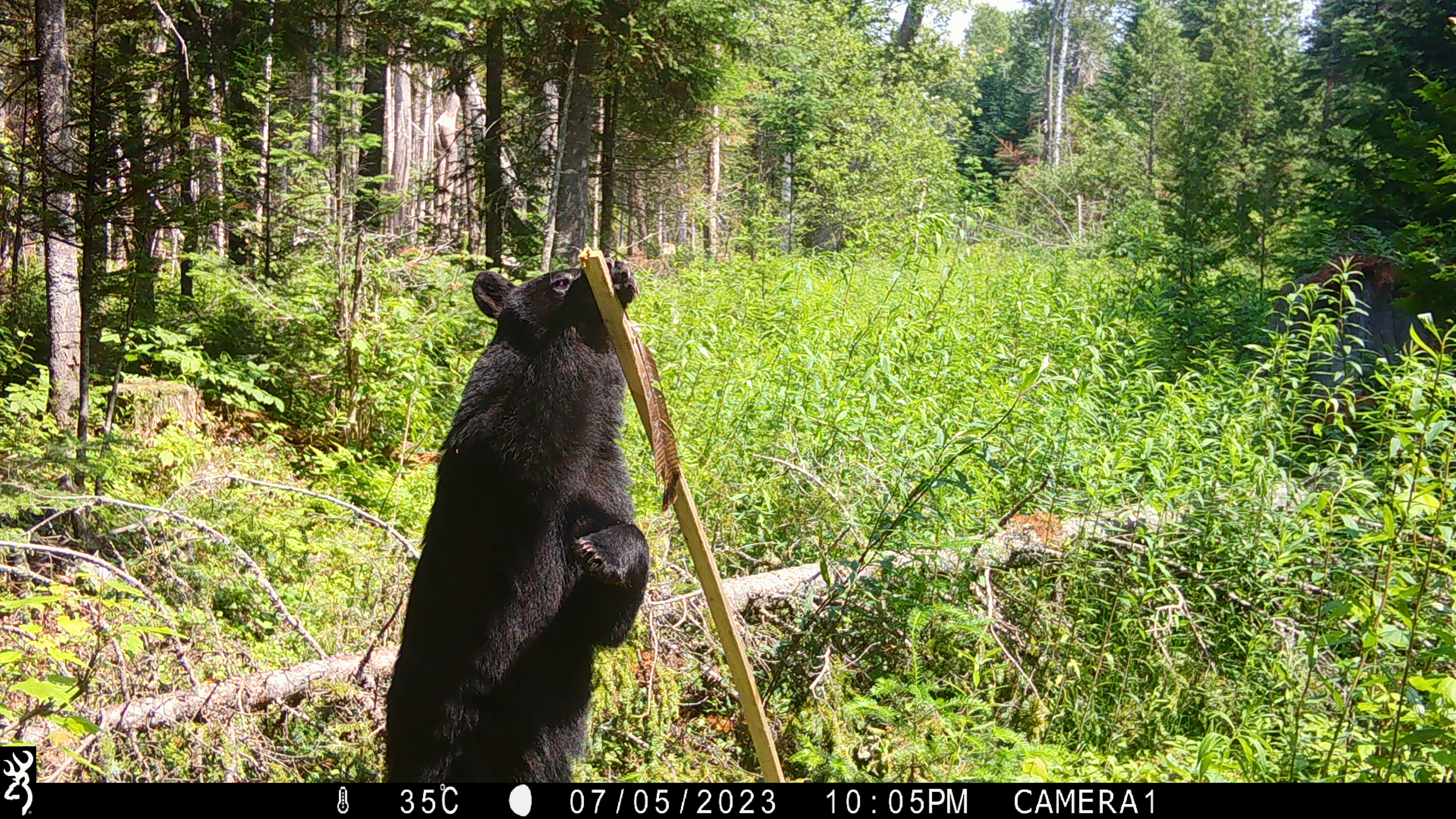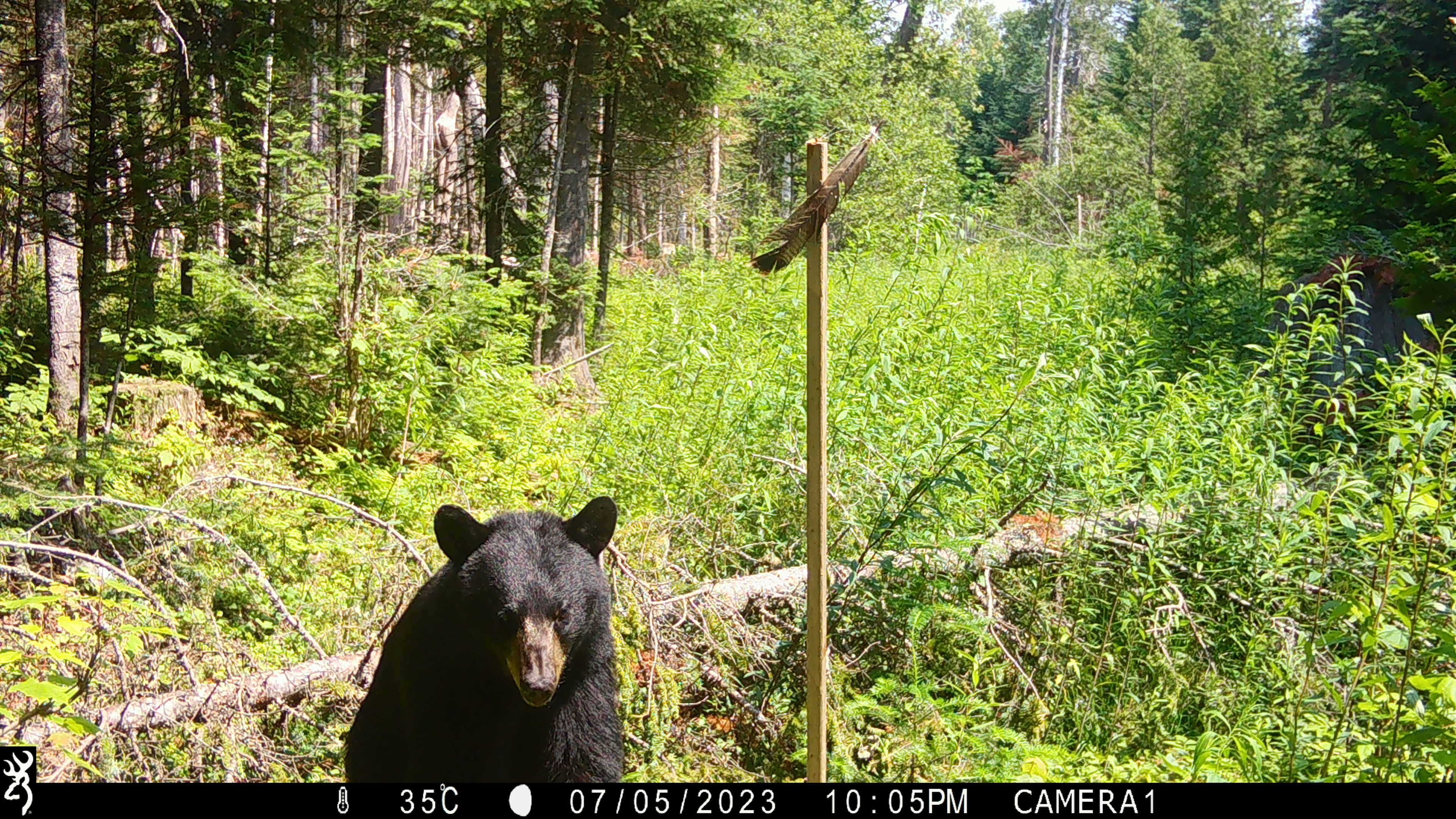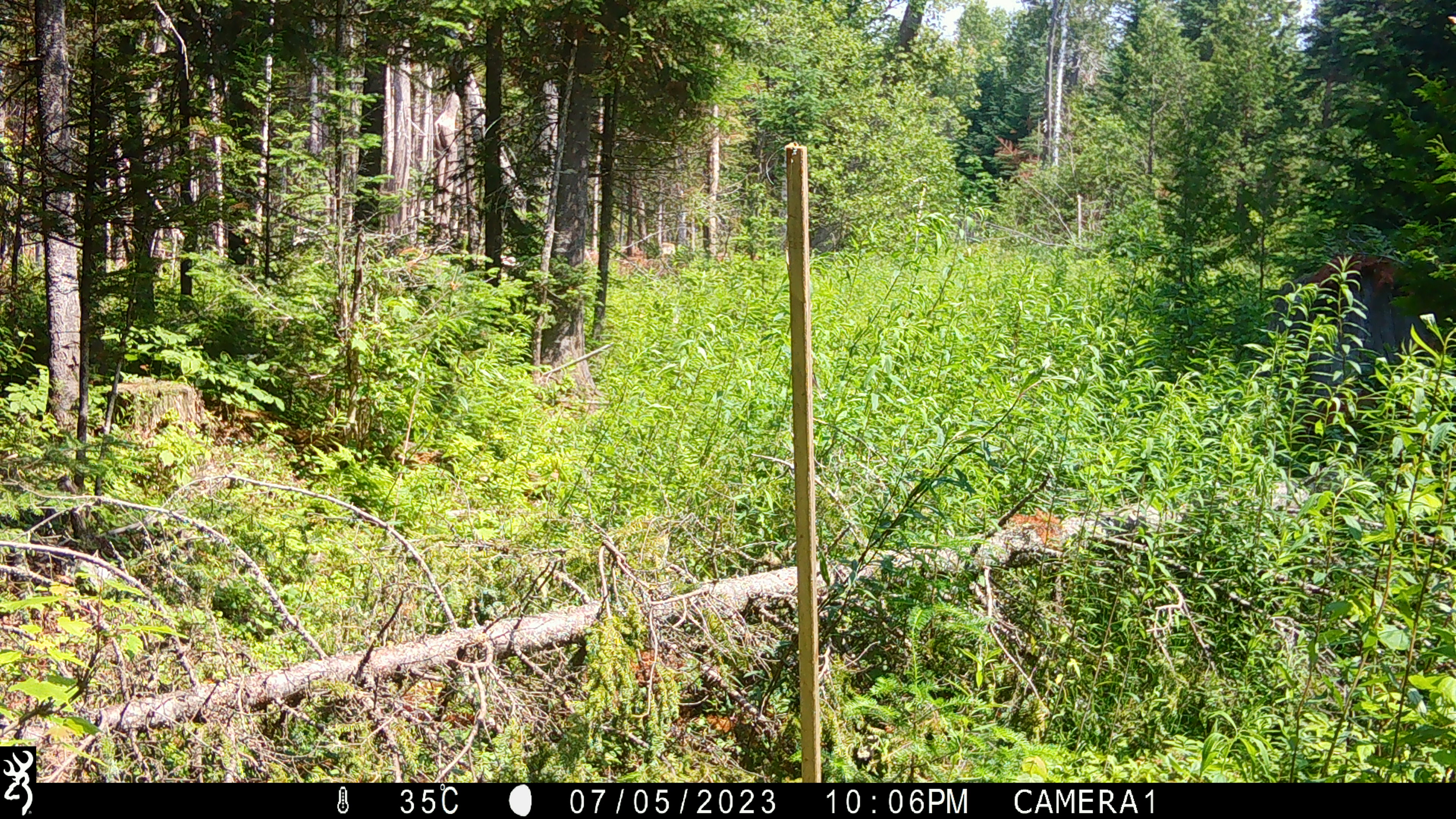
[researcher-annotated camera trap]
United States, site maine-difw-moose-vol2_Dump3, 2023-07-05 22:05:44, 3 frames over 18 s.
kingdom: Animalia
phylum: Chordata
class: Mammalia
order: Carnivora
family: Ursidae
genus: Ursus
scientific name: Ursus americanus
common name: black bear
Black bear (Ursus americanus).